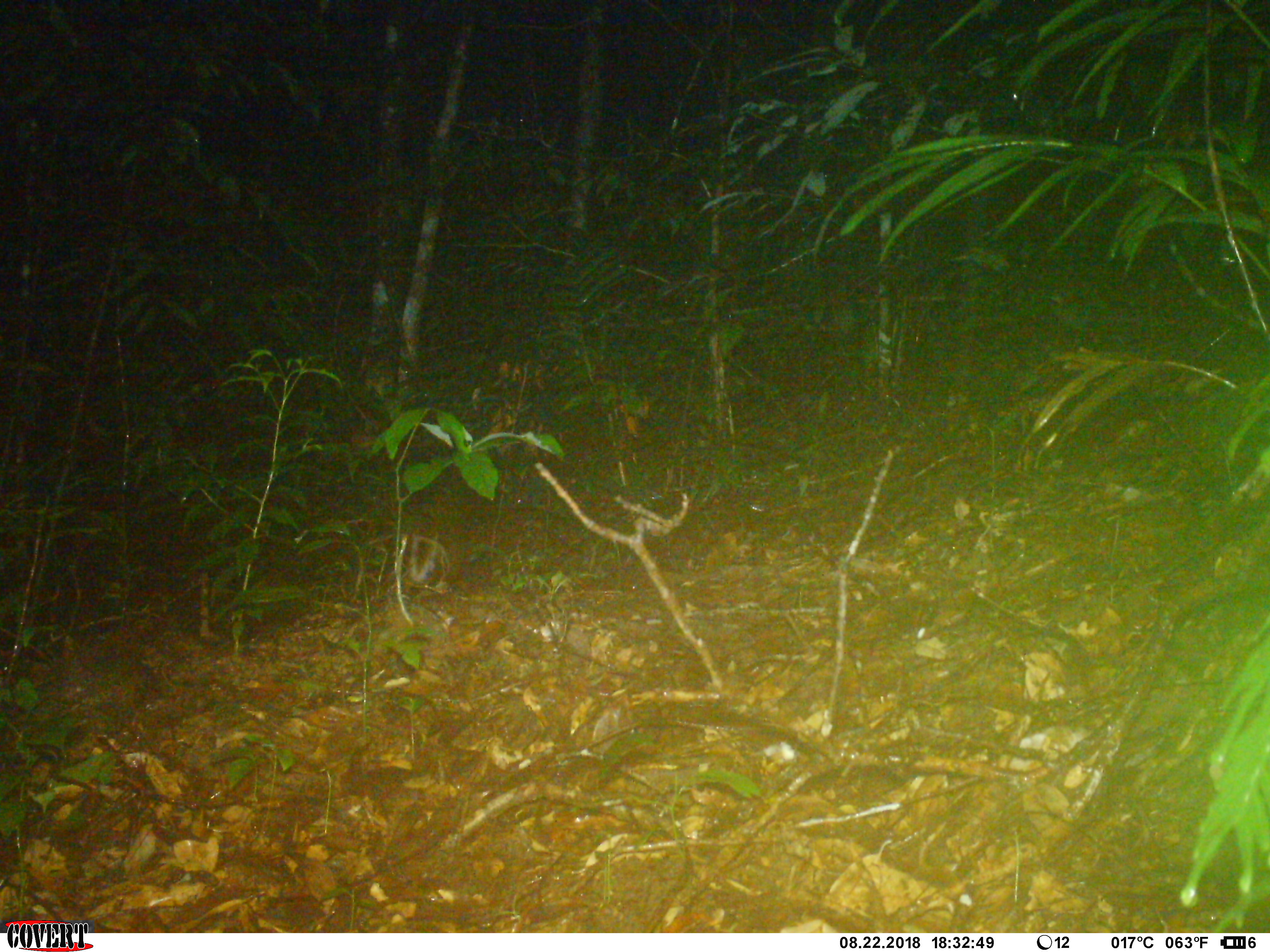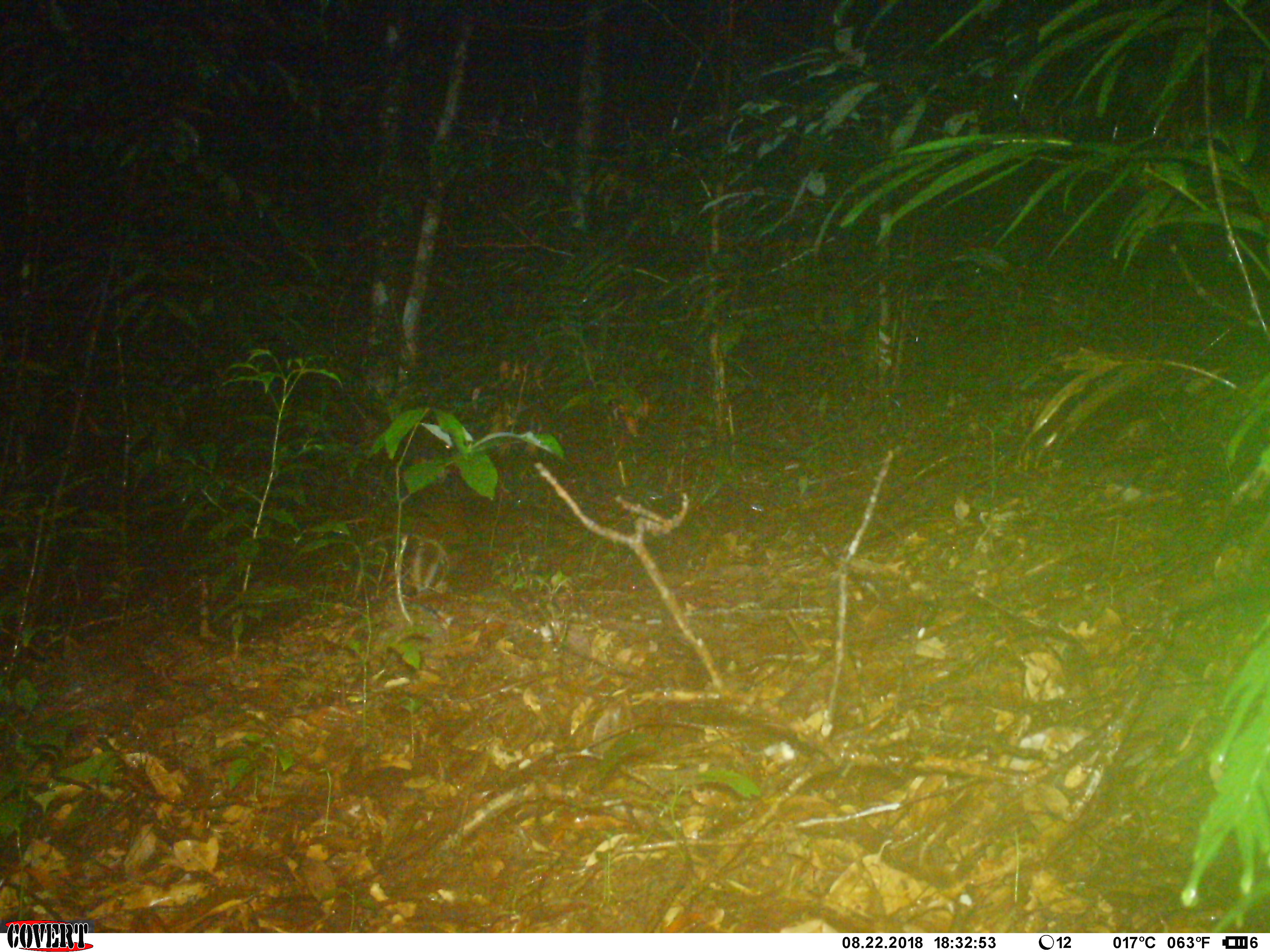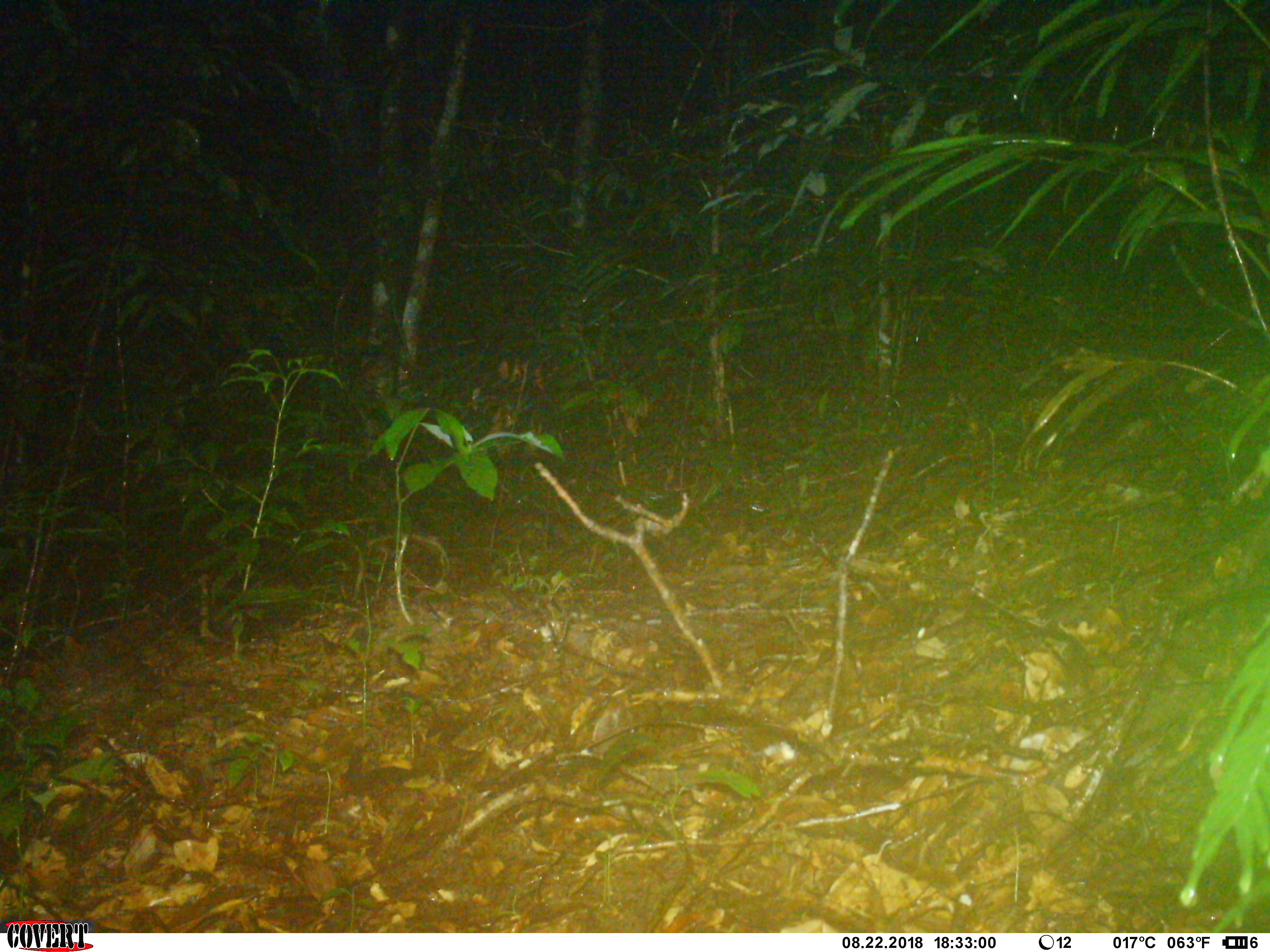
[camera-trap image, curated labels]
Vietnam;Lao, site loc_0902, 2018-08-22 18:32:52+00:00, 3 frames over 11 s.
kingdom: Animalia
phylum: Chordata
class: Mammalia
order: Artiodactyla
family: Cervidae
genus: Muntiacus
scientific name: Muntiacus rooseveltorum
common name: roosevelt's muntjac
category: roosevelts muntjac group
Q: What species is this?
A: Roosevelts muntjac group (roosevelt's muntjac) (Muntiacus rooseveltorum).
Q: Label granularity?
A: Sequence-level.